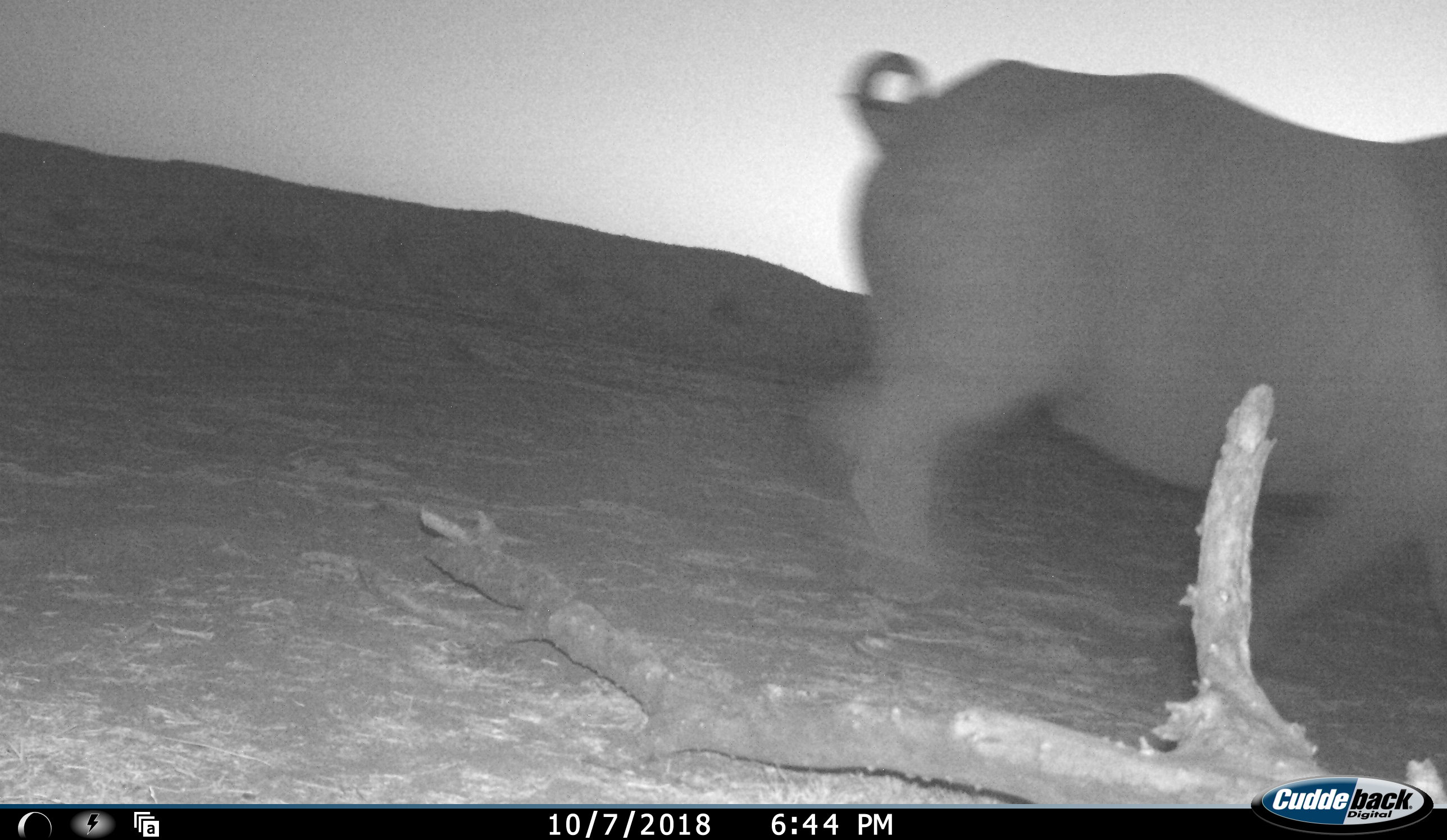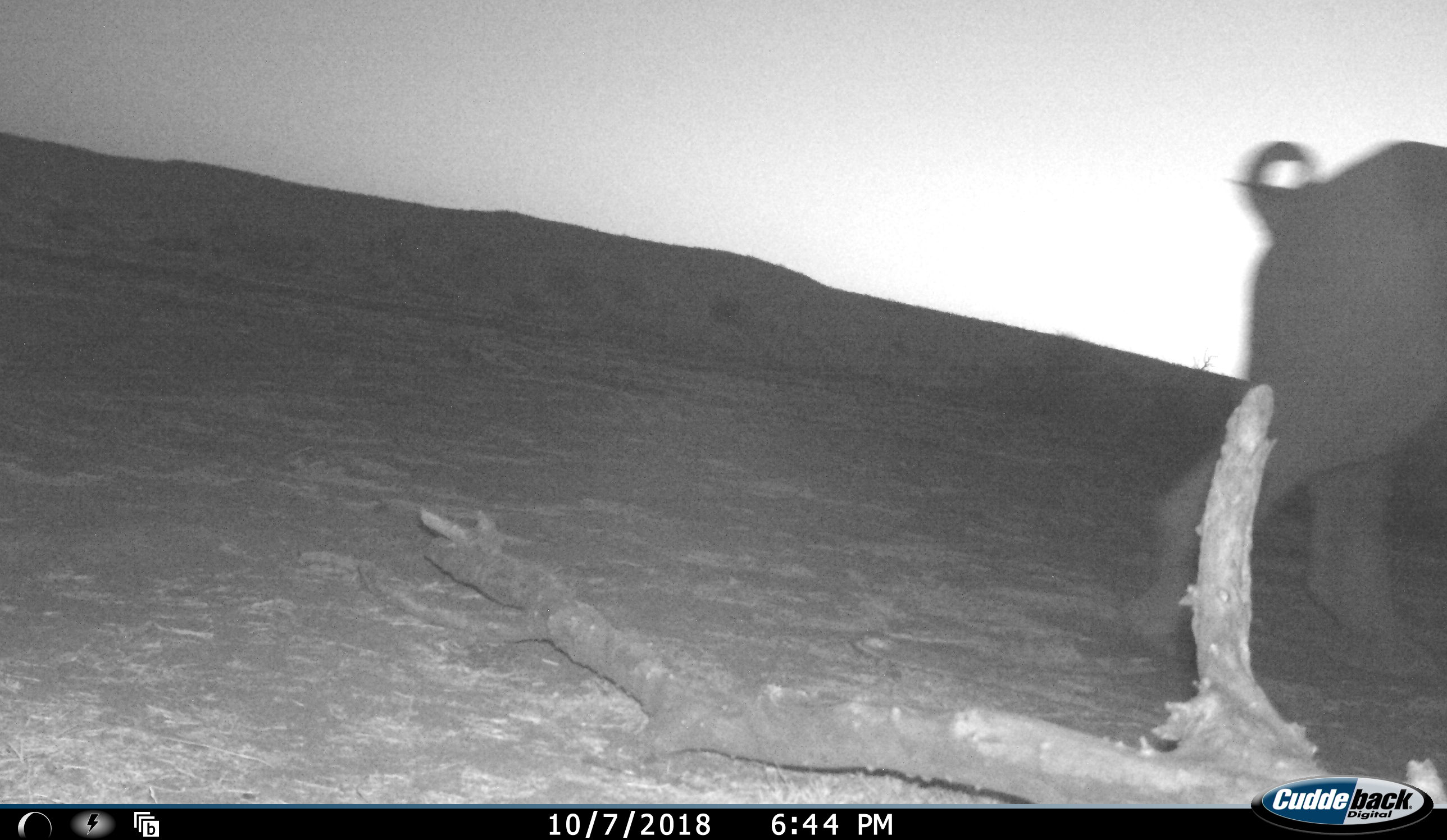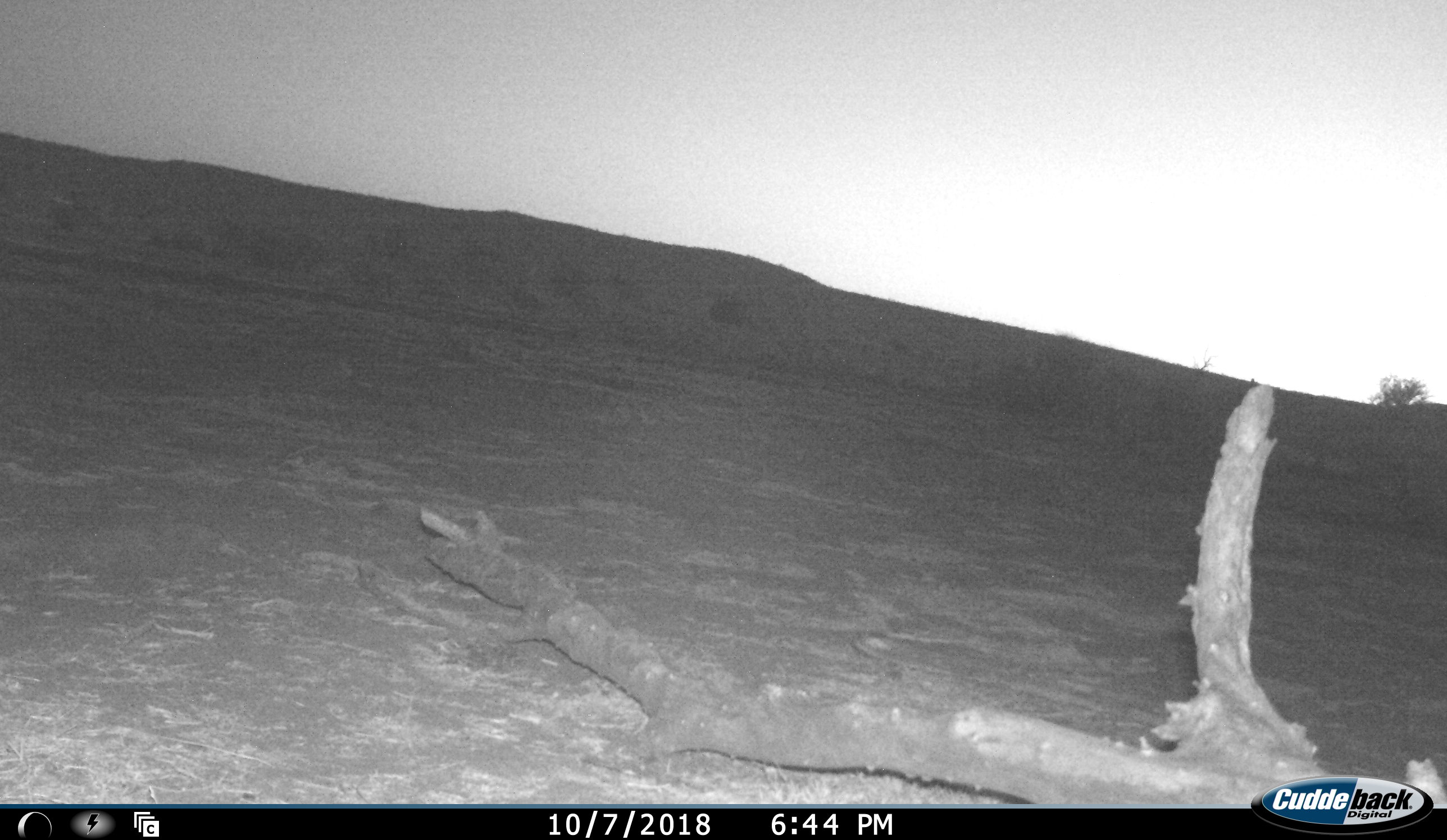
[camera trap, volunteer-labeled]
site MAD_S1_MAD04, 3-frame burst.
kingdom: Animalia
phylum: Chordata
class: Mammalia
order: Perissodactyla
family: Rhinocerotidae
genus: Ceratotherium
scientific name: Ceratotherium simum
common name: white rhinoceros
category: rhinoceroswhite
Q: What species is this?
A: Rhinoceroswhite (white rhinoceros) (Ceratotherium simum).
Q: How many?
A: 1.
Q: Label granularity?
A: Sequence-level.